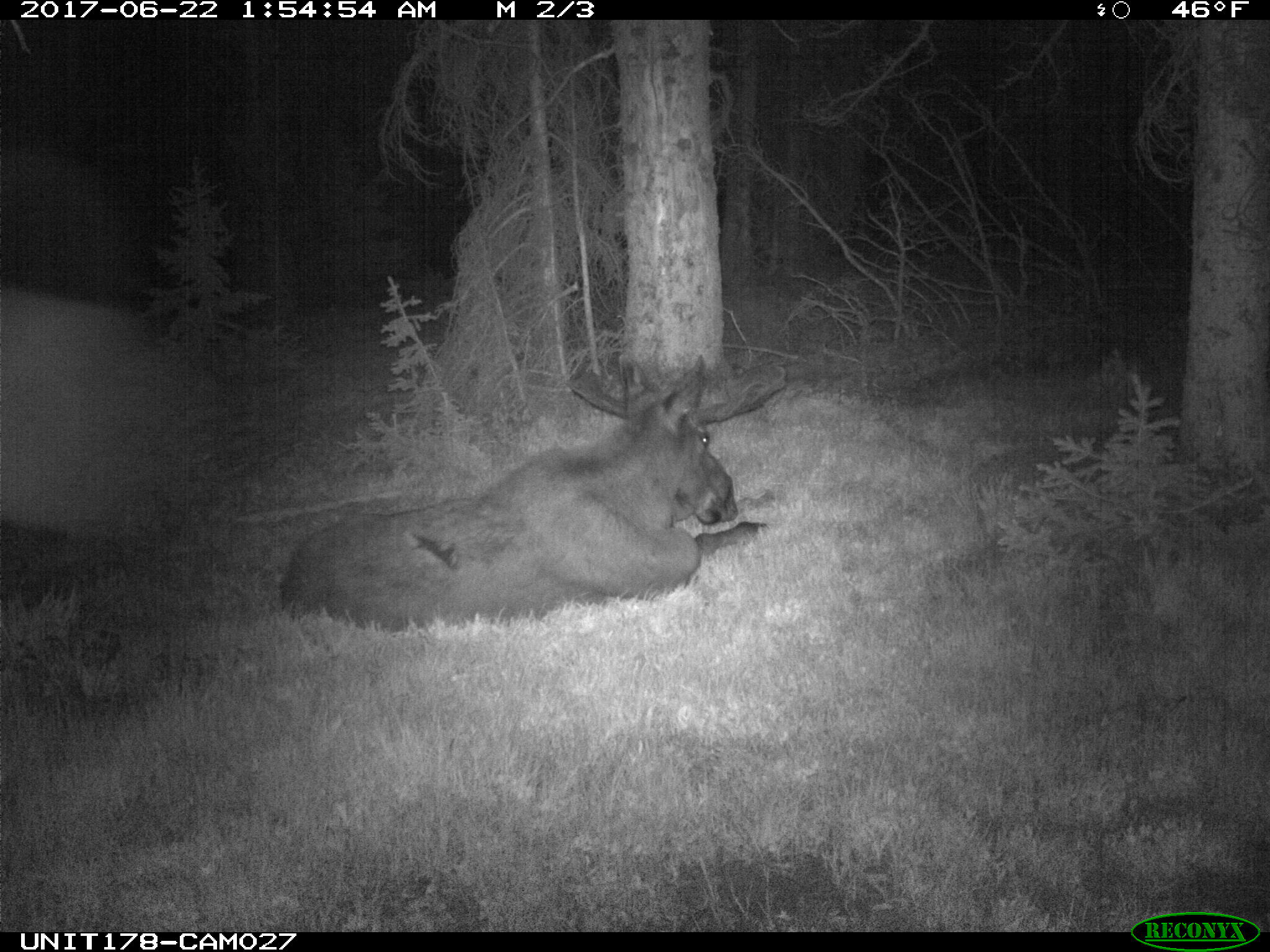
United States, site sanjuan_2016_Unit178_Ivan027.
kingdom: Animalia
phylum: Chordata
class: Mammalia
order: Artiodactyla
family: Cervidae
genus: Alces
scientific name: Alces alces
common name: moose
Alces alces (moose).